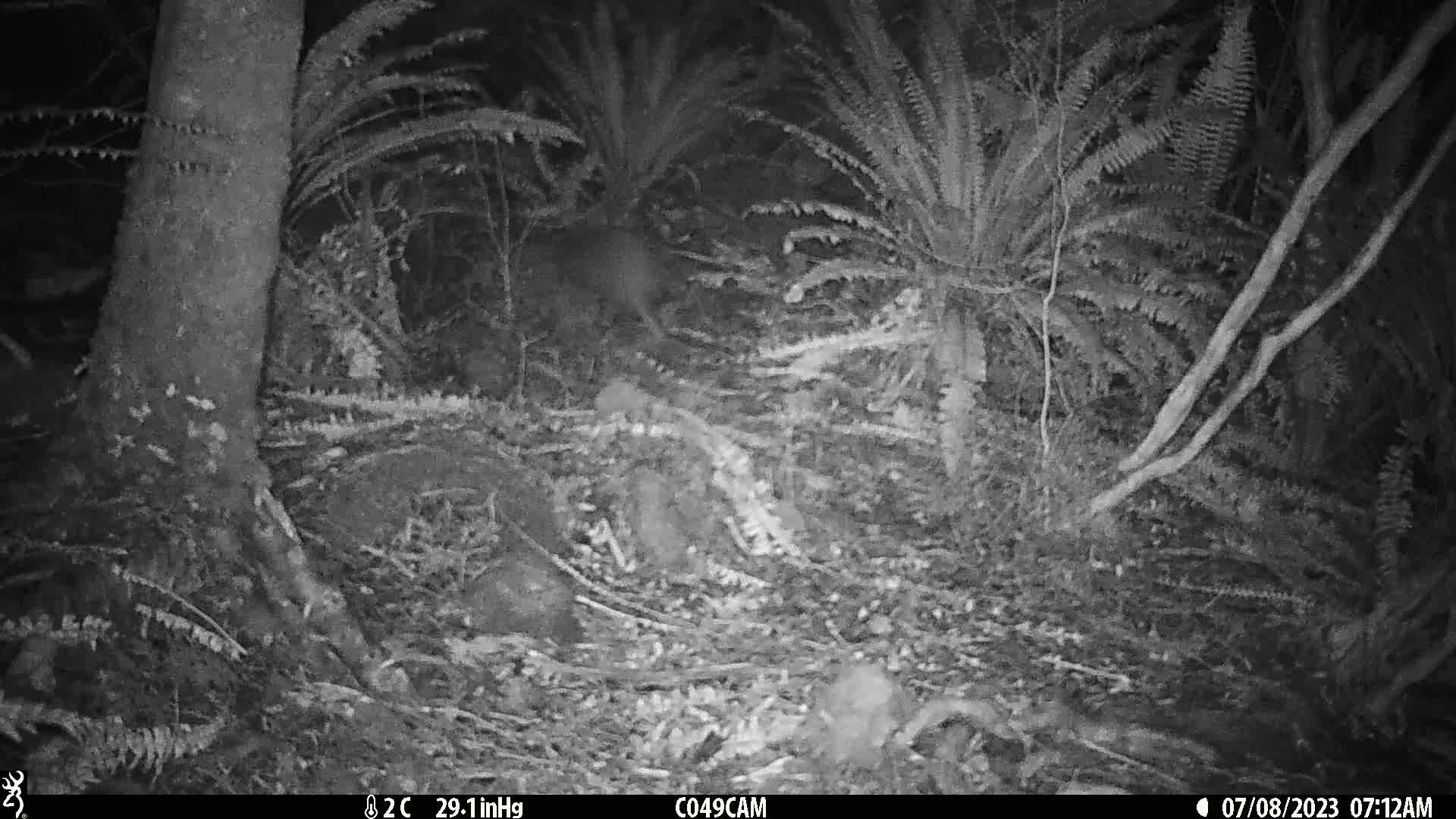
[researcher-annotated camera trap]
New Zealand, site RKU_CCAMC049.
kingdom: Animalia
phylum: Chordata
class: Aves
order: Apterygiformes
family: Apterygidae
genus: Apteryx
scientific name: Apteryx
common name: kiwi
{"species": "kiwi (Apteryx)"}